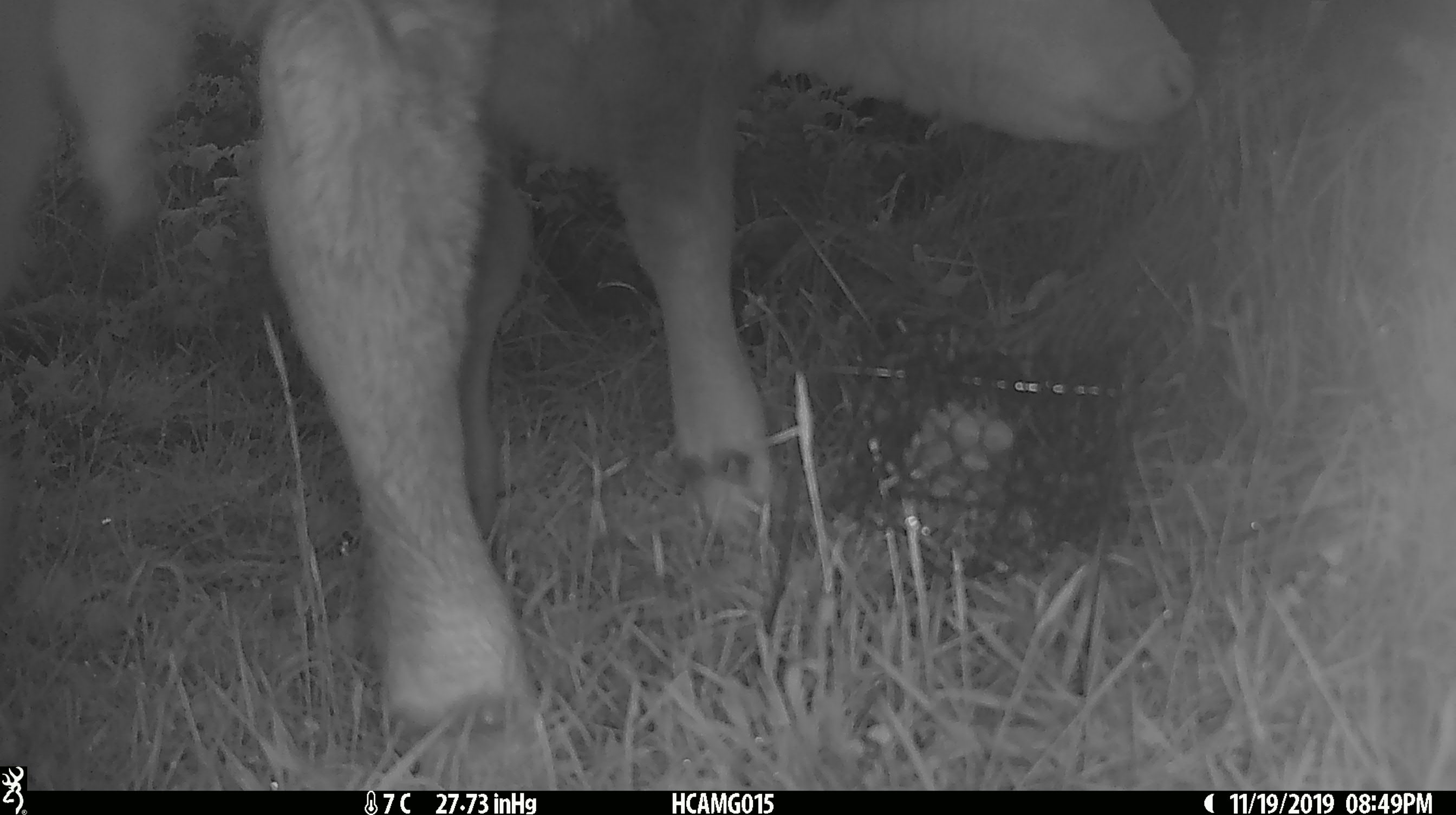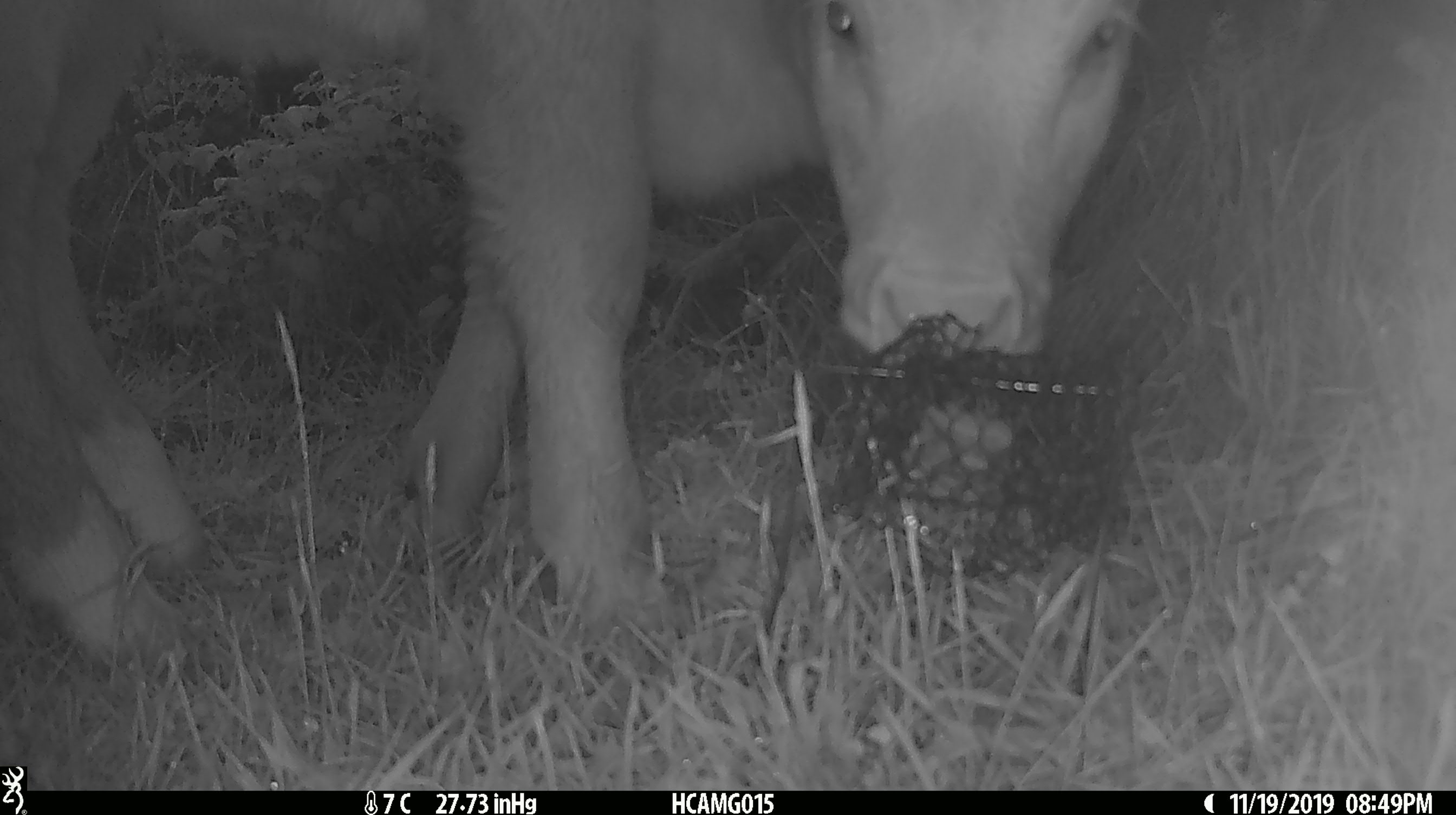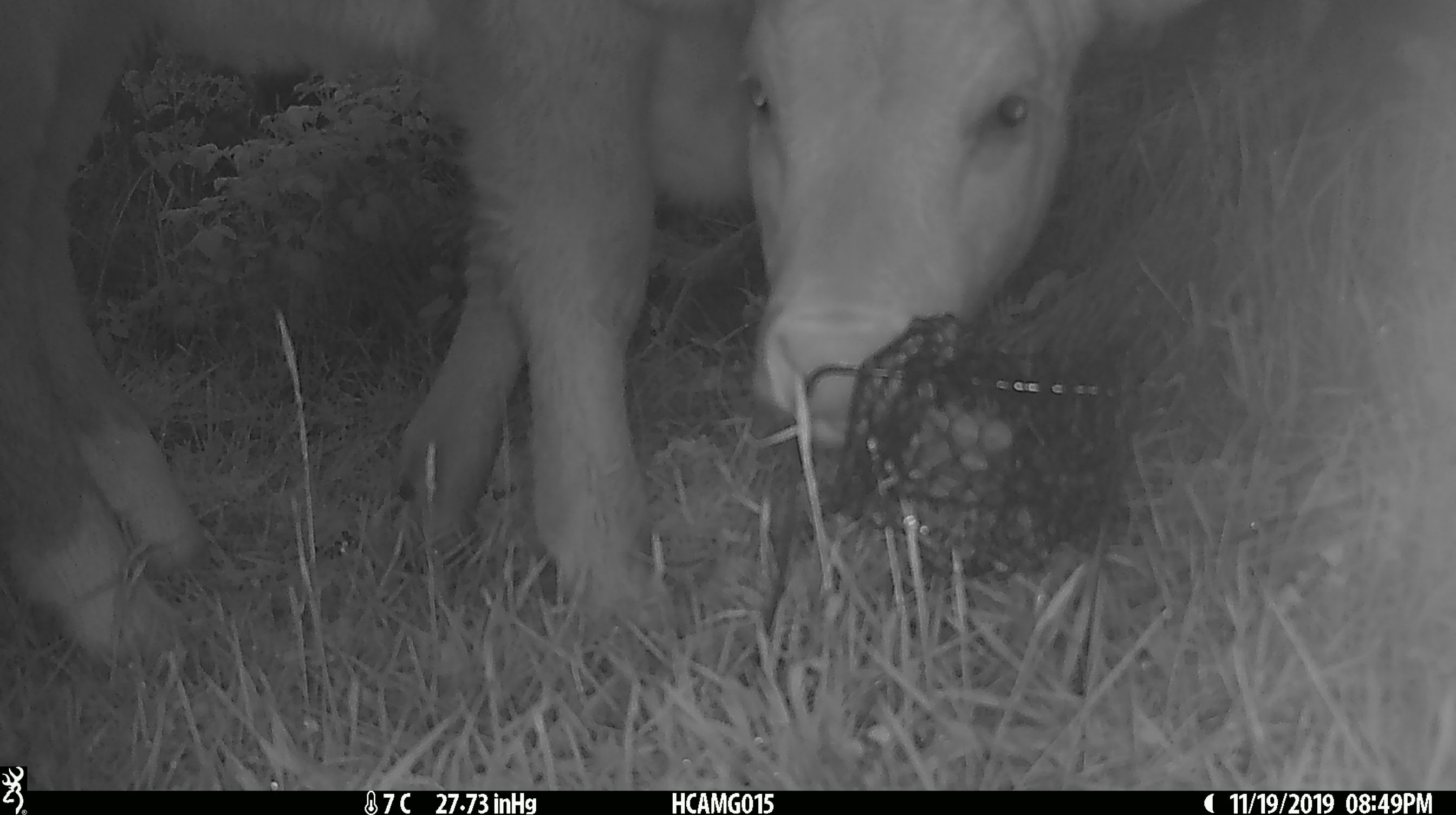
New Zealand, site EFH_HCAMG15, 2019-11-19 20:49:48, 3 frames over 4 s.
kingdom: Animalia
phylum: Chordata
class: Mammalia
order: Artiodactyla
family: Bovidae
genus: Bos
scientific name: Bos taurus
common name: domestic cow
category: cow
Cow (domestic cow) (Bos taurus).